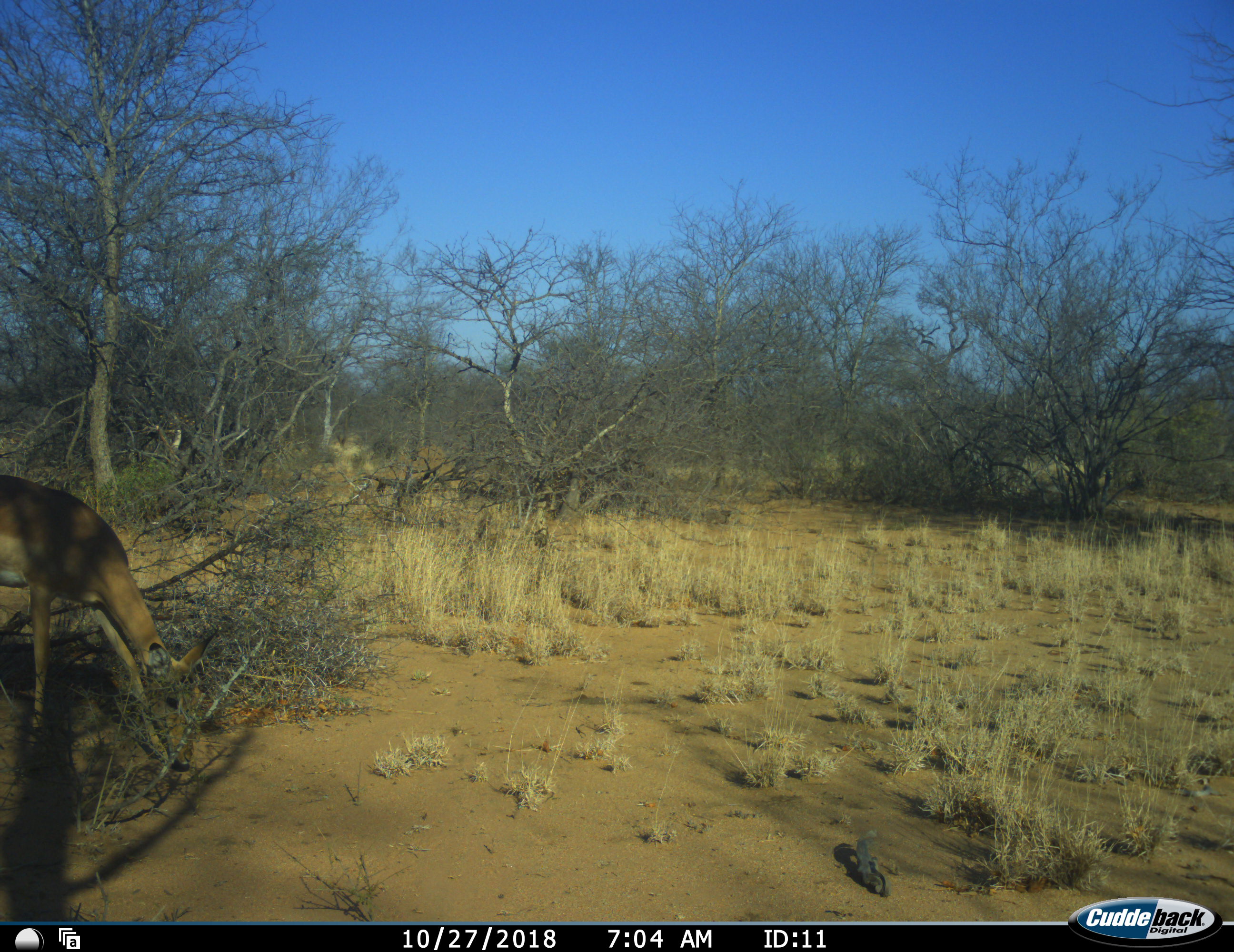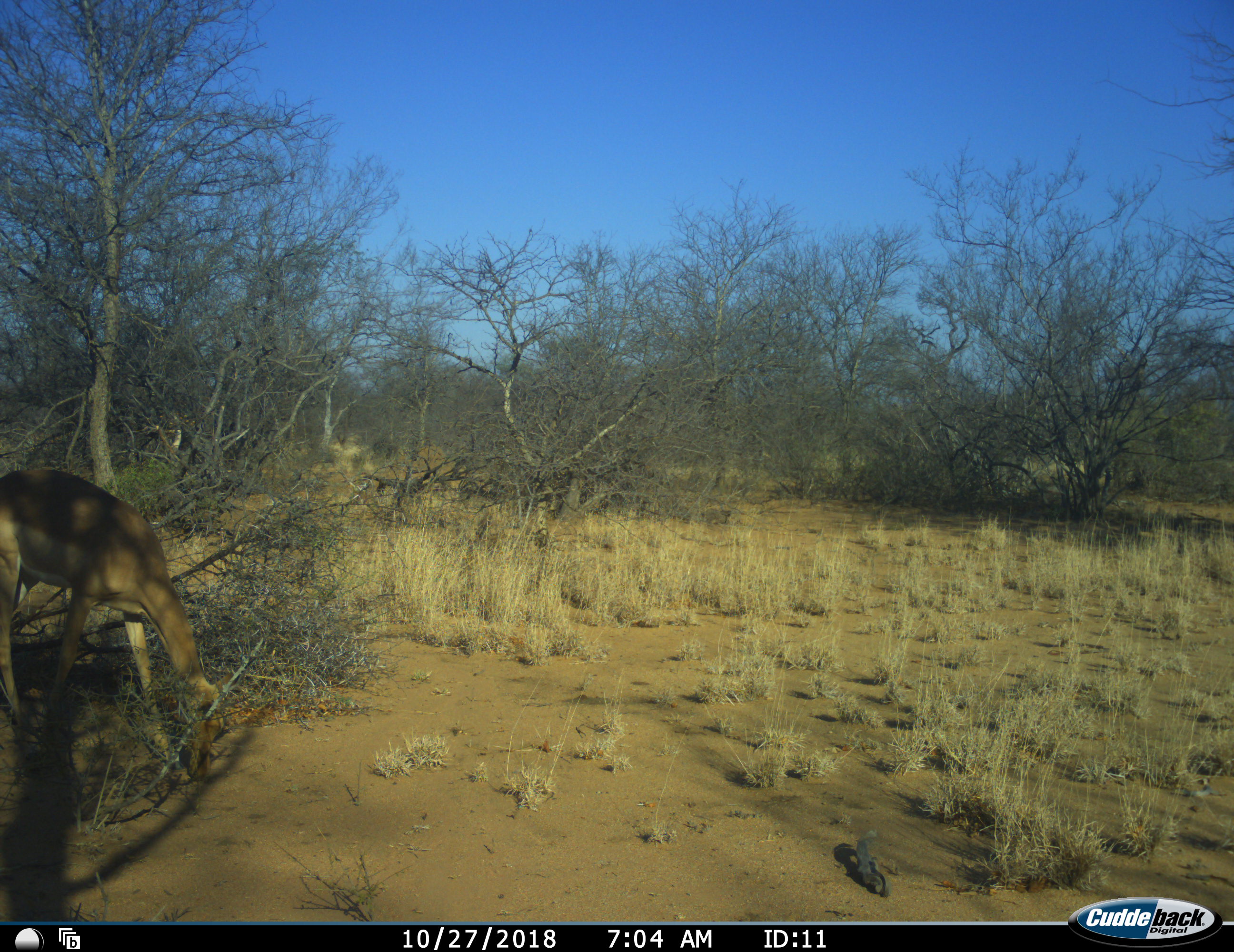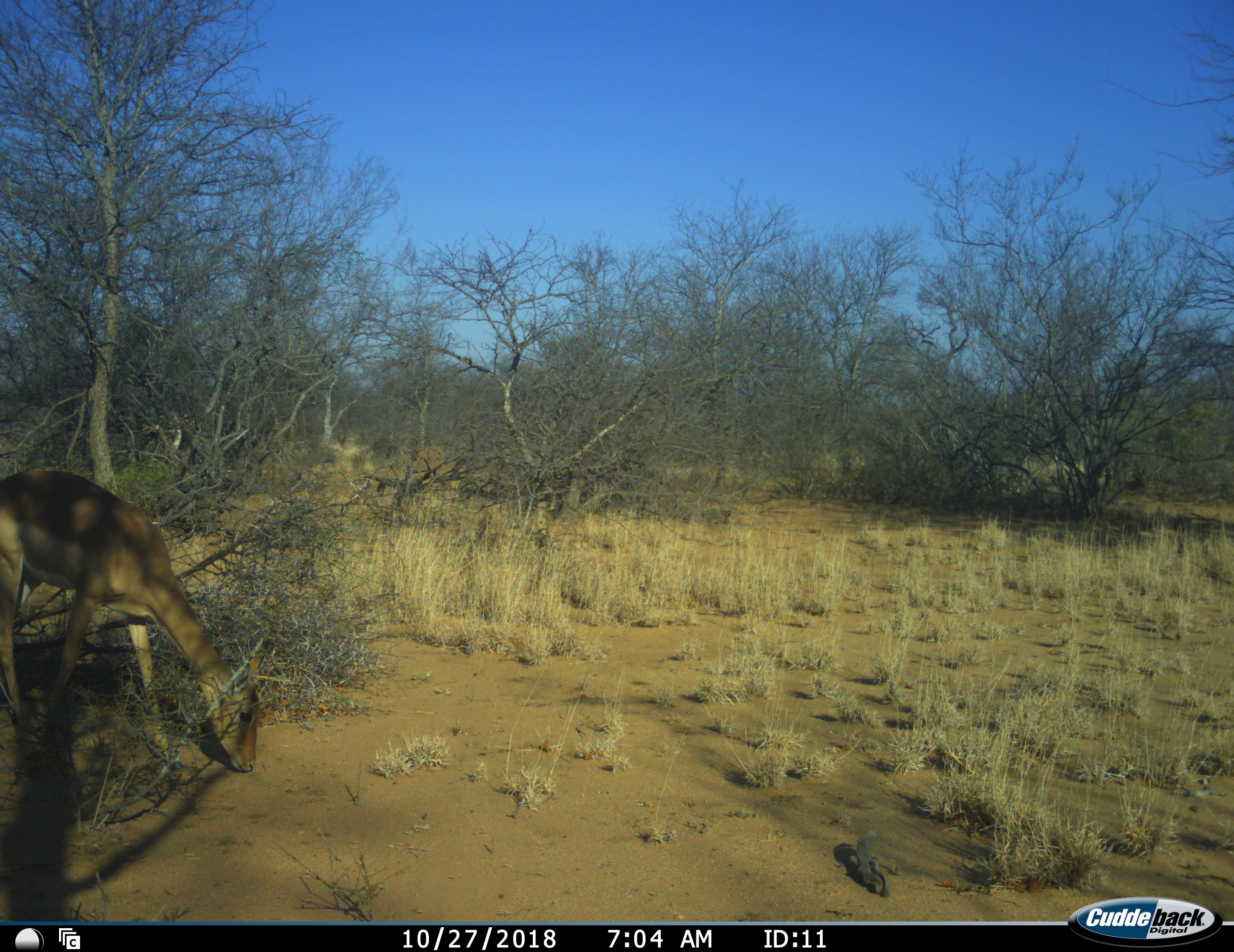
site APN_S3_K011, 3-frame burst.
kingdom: Animalia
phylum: Chordata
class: Mammalia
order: Artiodactyla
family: Bovidae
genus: Aepyceros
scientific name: Aepyceros melampus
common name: impala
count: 1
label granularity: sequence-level